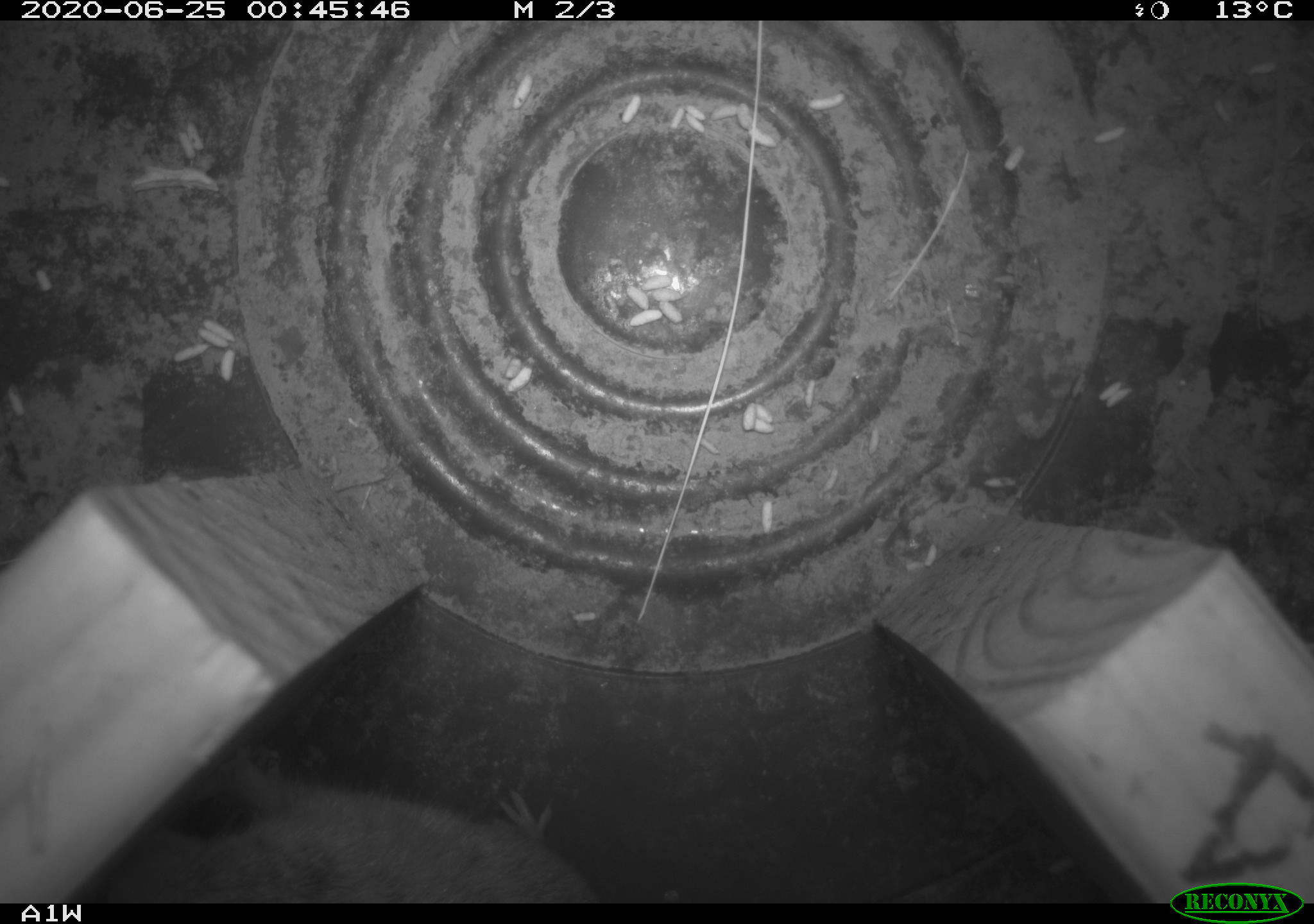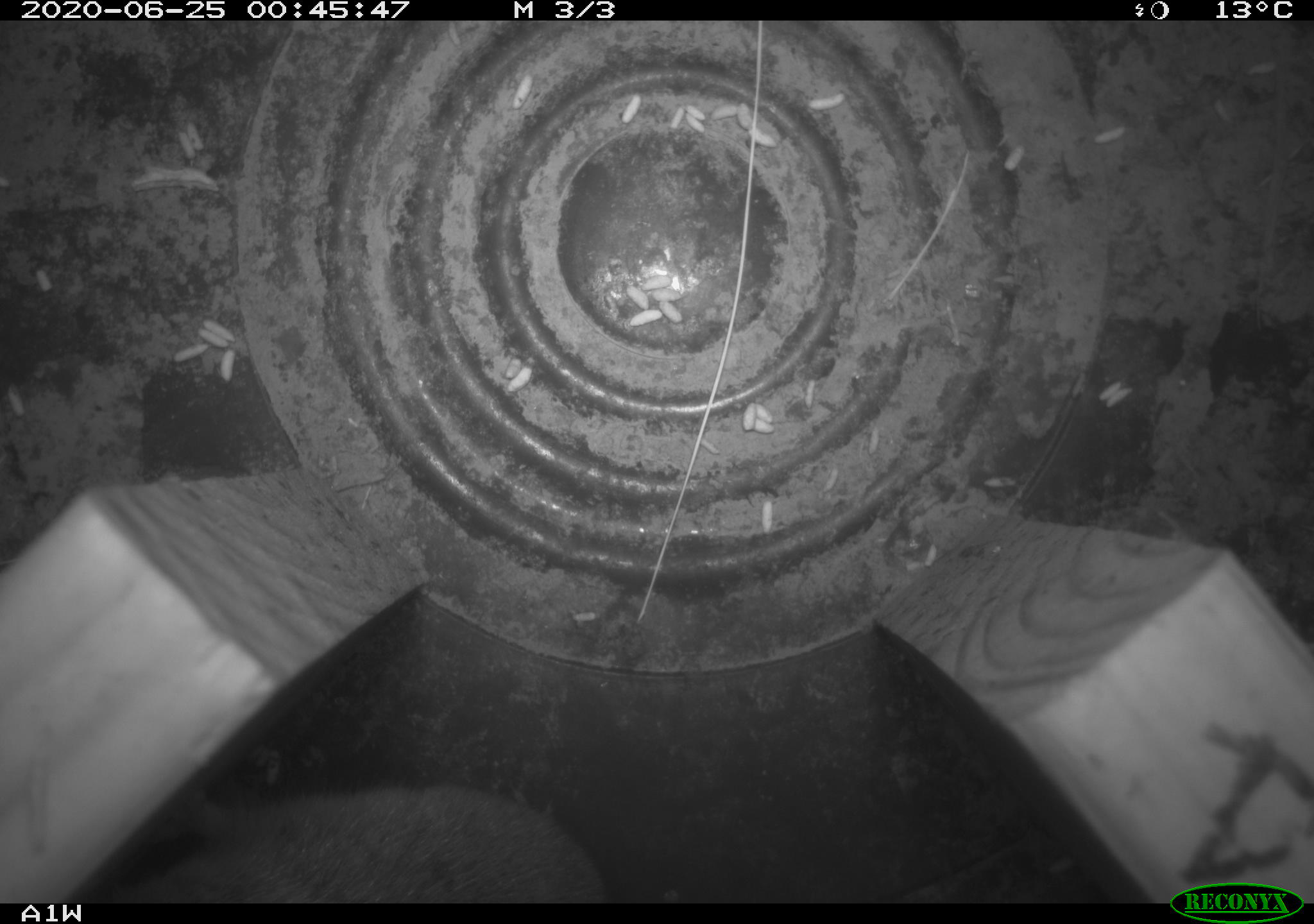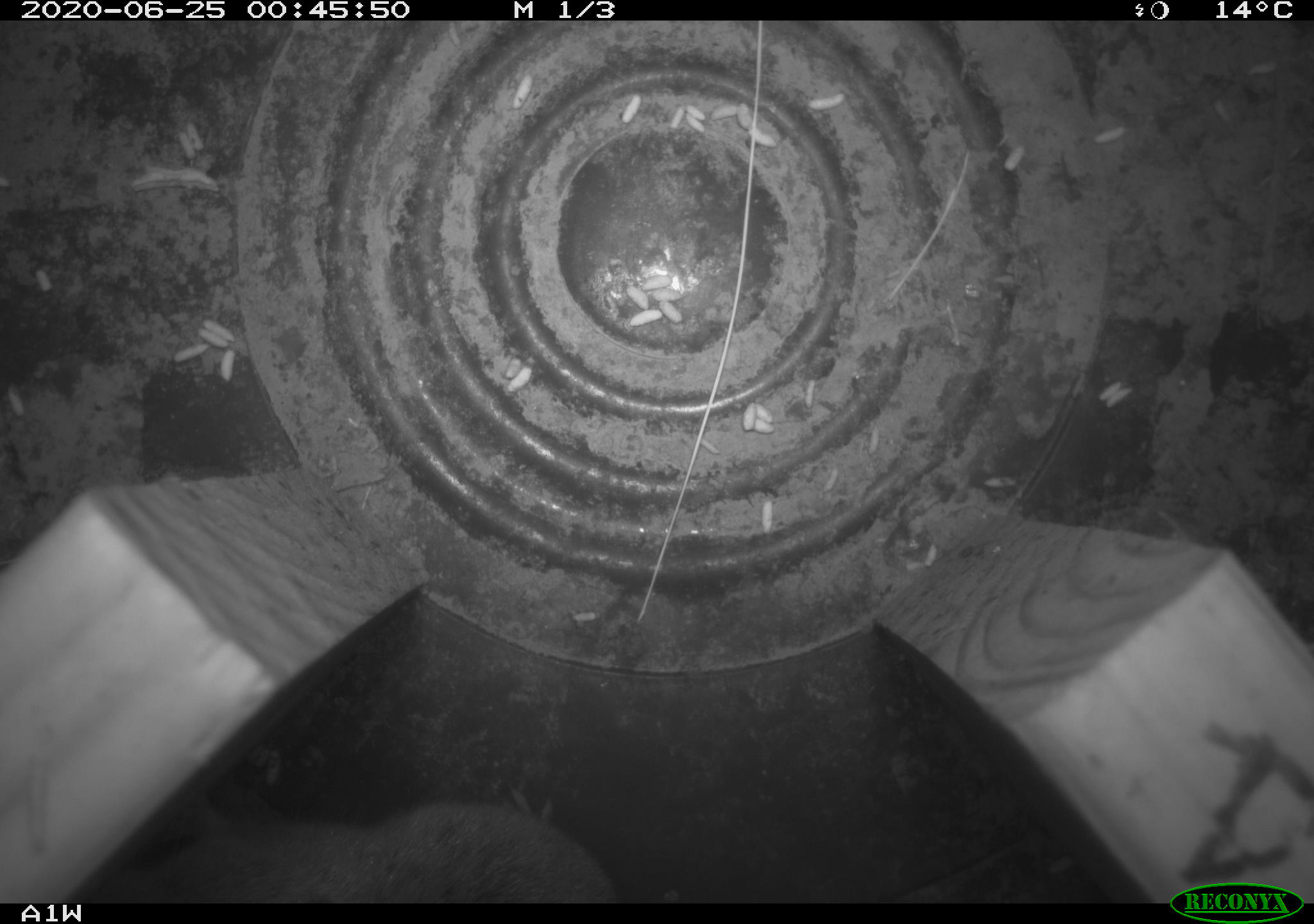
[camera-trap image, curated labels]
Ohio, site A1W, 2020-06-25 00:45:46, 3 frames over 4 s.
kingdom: Animalia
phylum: Chordata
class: Mammalia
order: Rodentia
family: Cricetidae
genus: Microtus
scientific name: Microtus pennsylvanicus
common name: meadow vole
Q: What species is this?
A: Meadow vole (Microtus pennsylvanicus).